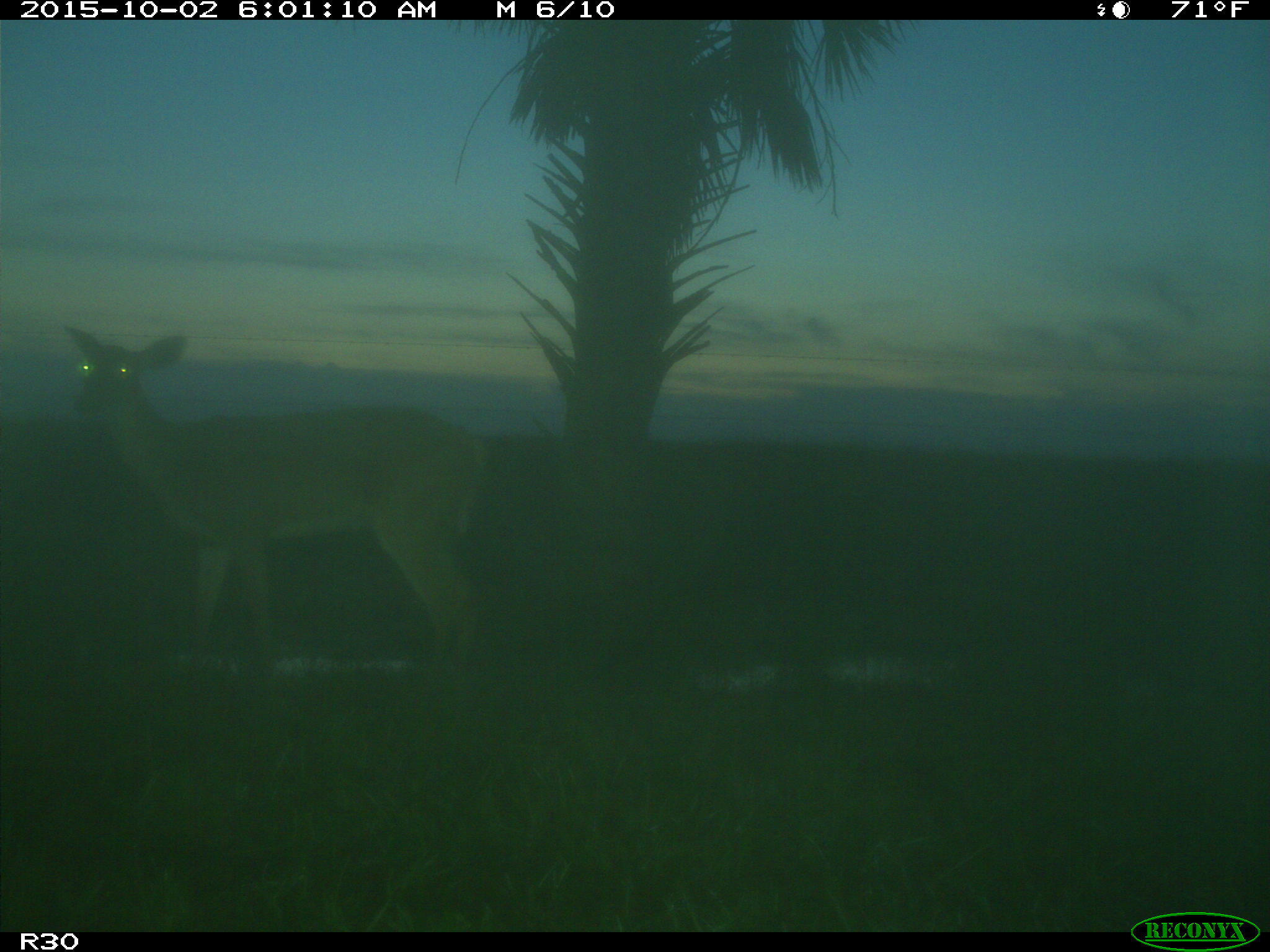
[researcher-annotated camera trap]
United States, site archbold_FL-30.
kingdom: Animalia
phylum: Chordata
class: Mammalia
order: Artiodactyla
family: Cervidae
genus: Odocoileus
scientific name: Odocoileus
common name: deer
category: unidentified deer